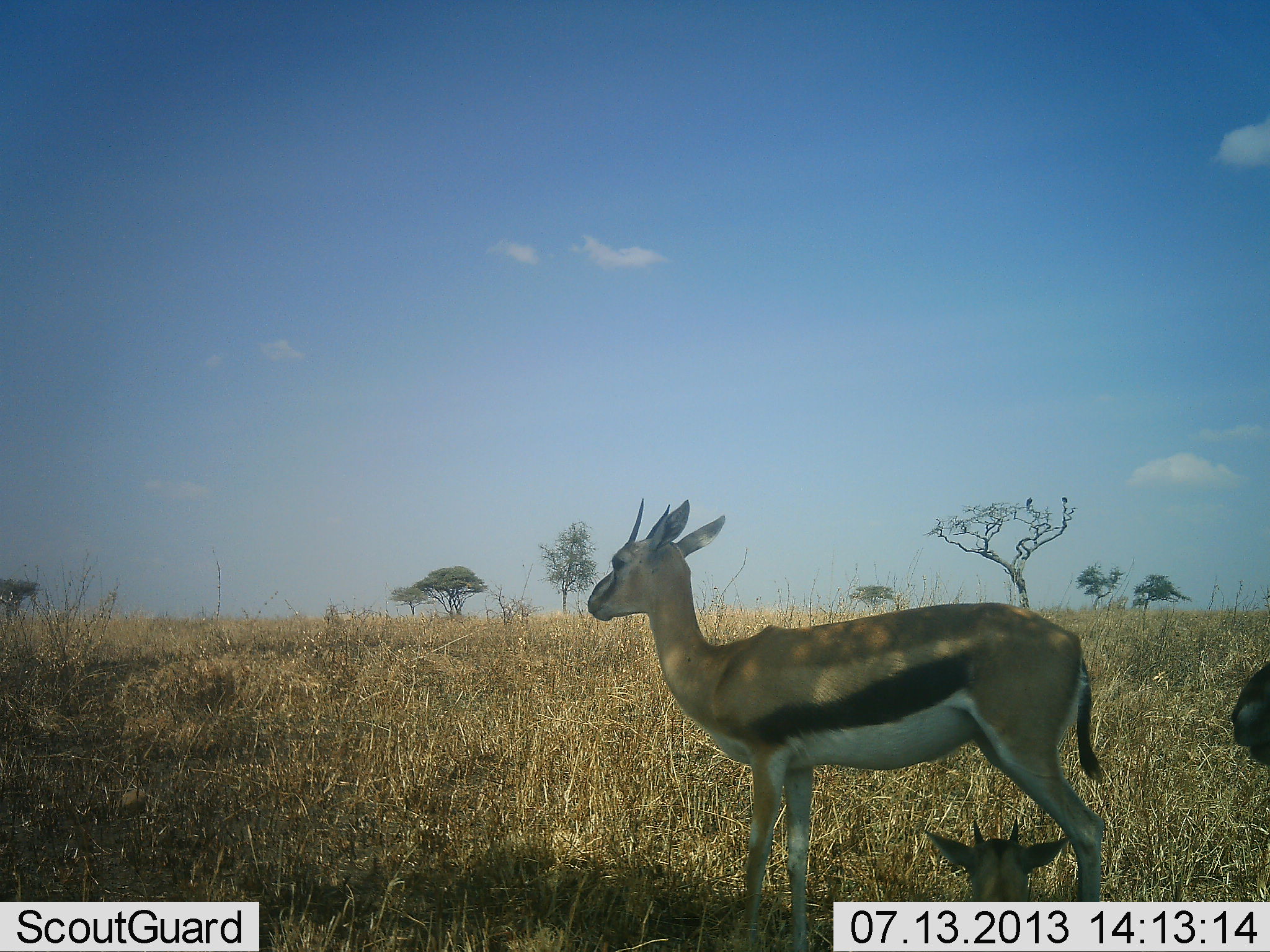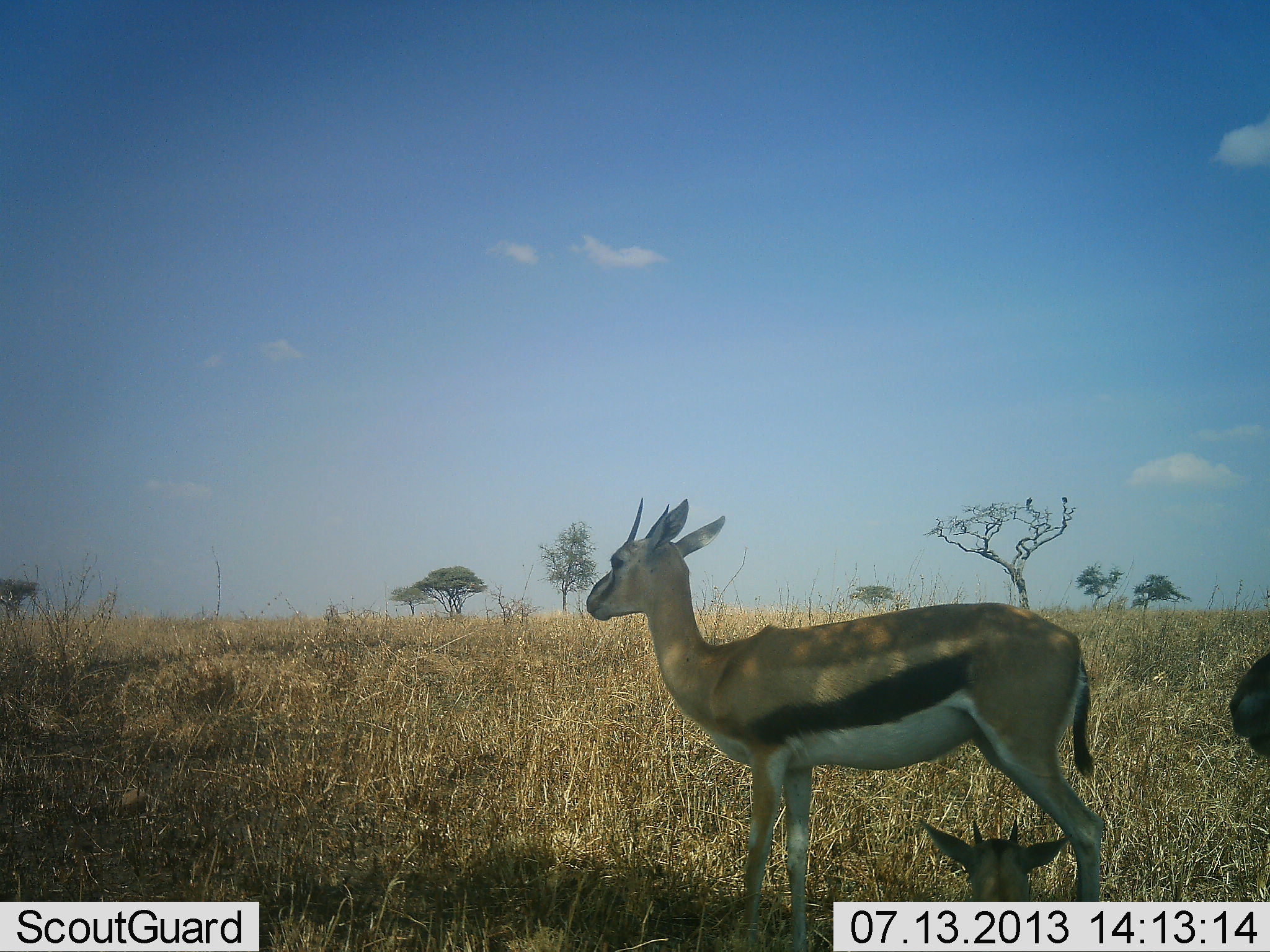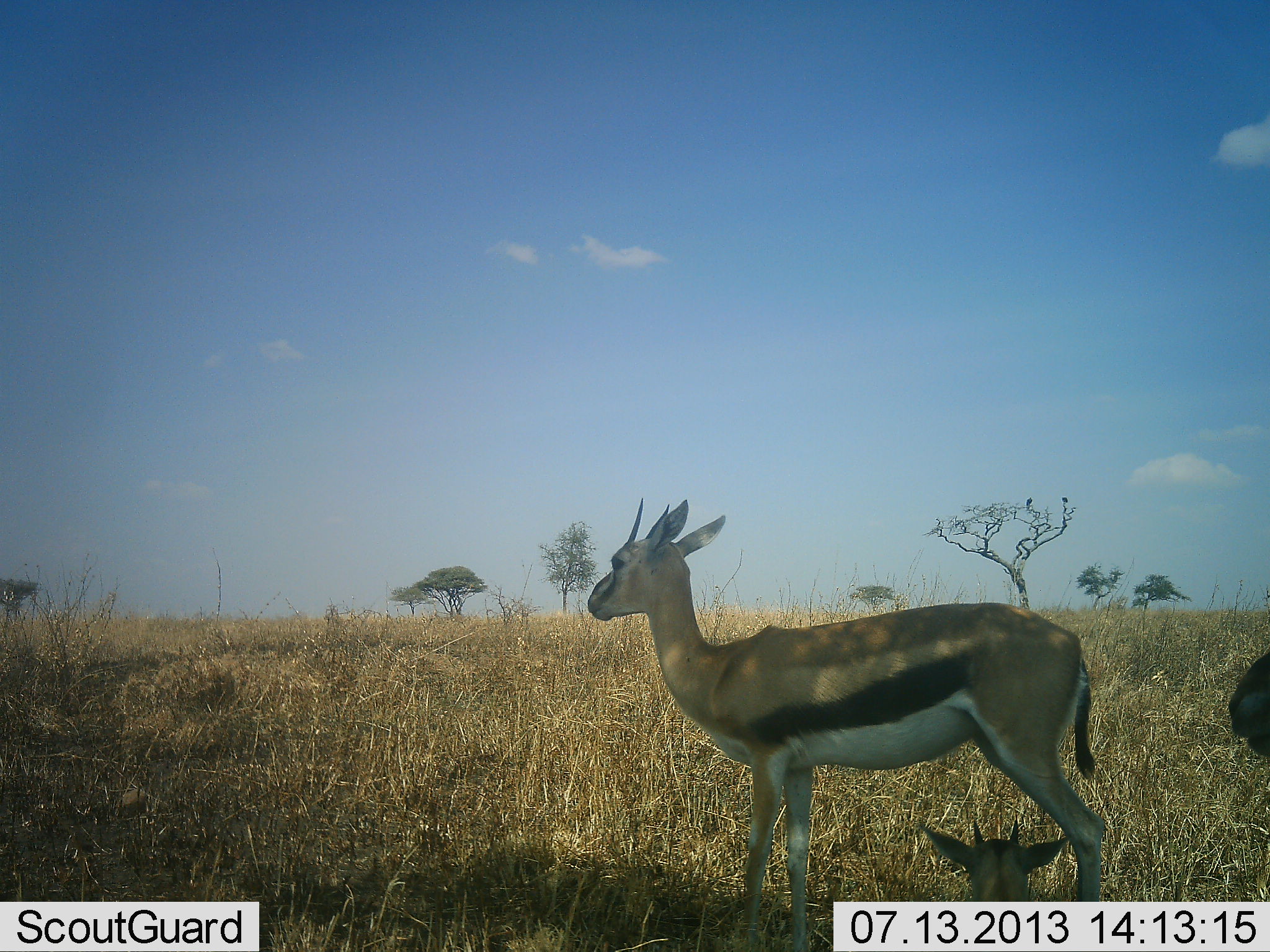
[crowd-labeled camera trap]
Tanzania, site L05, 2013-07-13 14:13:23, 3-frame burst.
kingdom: Animalia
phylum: Chordata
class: Mammalia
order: Artiodactyla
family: Bovidae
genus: Eudorcas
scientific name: Eudorcas thomsonii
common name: thomson's gazelle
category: gazellethomsons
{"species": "gazellethomsons (thomson's gazelle) (Eudorcas thomsonii)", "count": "3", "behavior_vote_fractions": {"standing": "92%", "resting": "83%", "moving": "0%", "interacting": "4%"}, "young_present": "50%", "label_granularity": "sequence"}